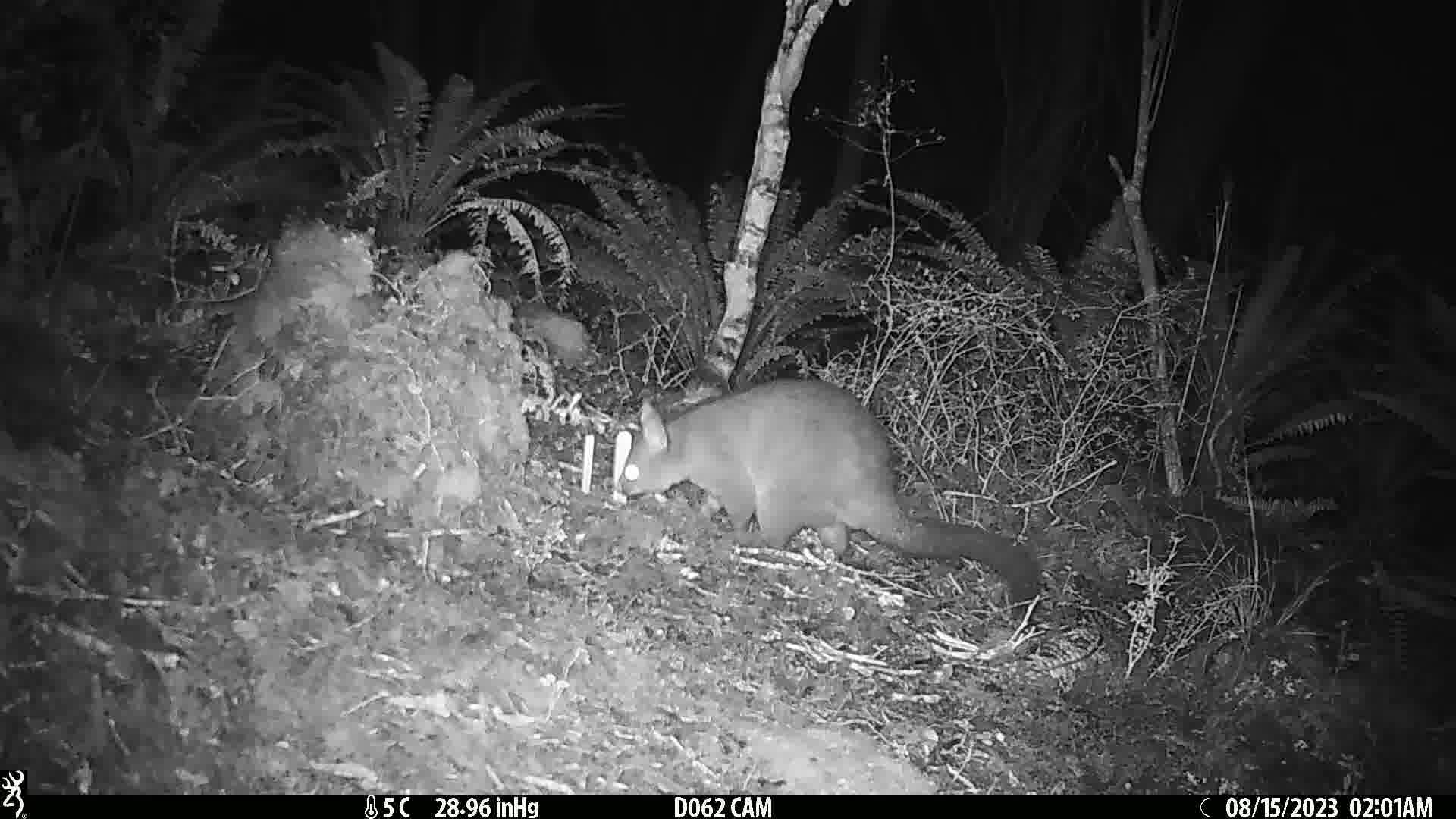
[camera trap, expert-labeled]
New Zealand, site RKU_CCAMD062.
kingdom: Animalia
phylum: Chordata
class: Mammalia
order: Diprotodontia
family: Phalangeridae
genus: Trichosurus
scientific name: Trichosurus vulpecula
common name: common brushtail possum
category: possum